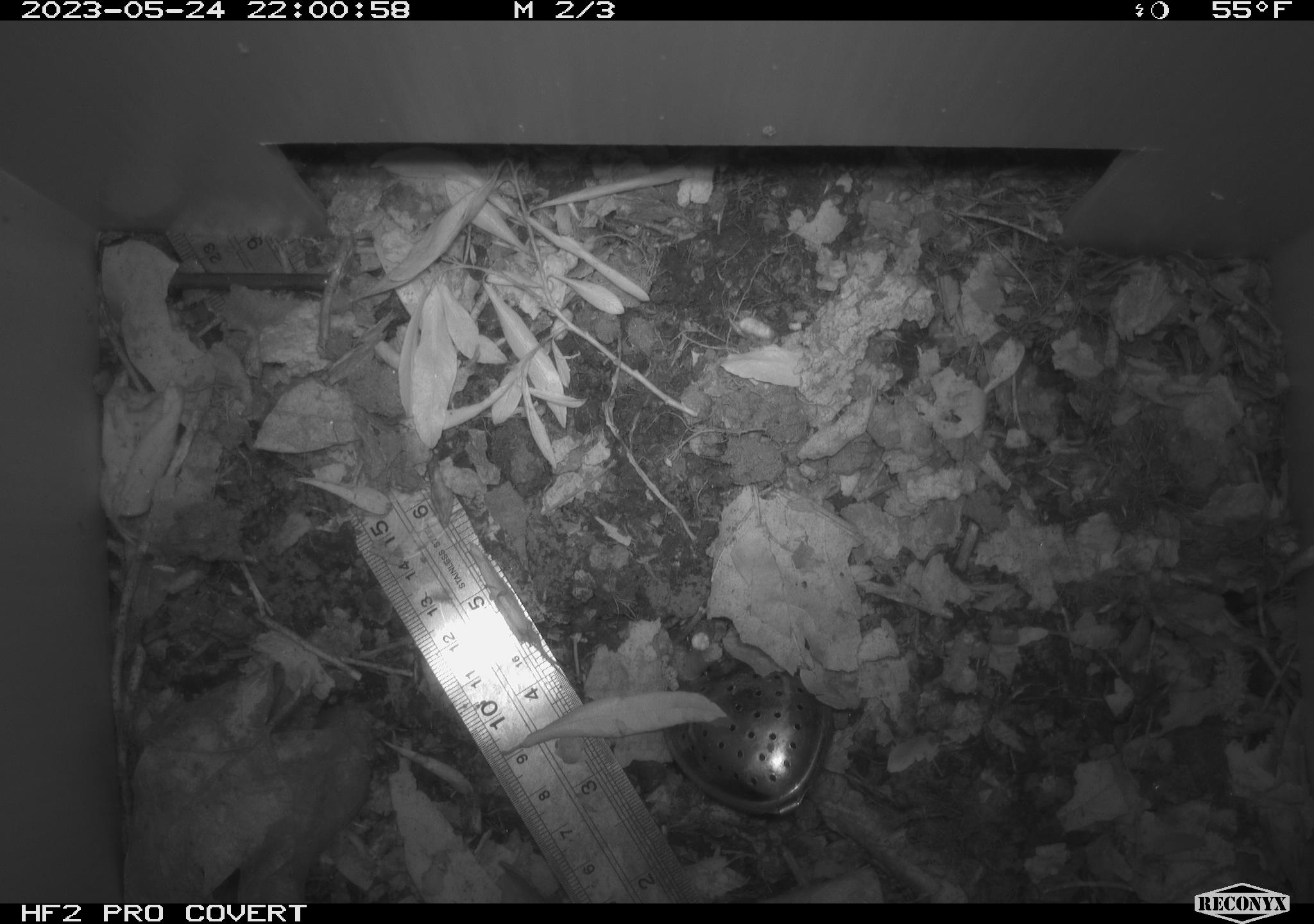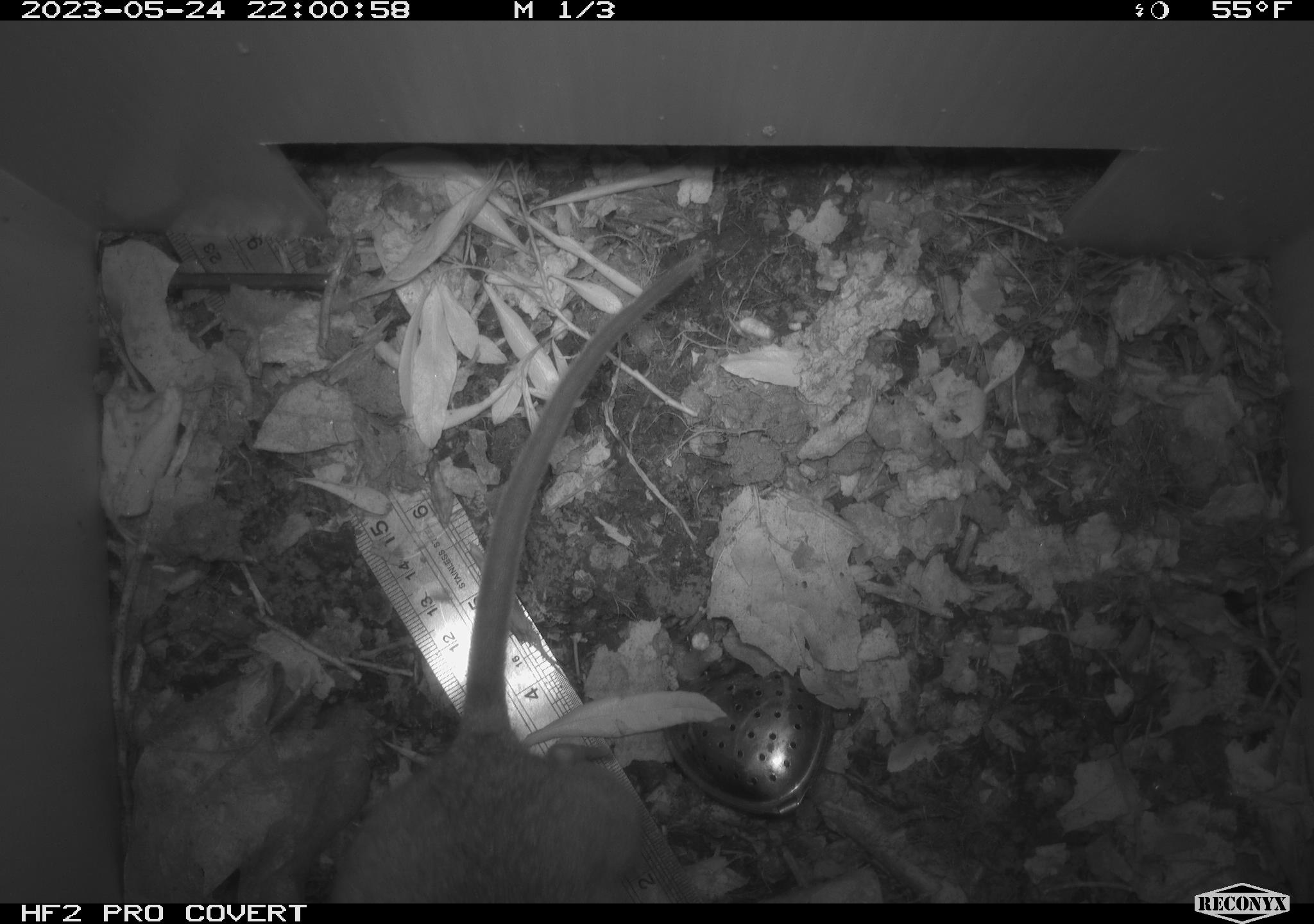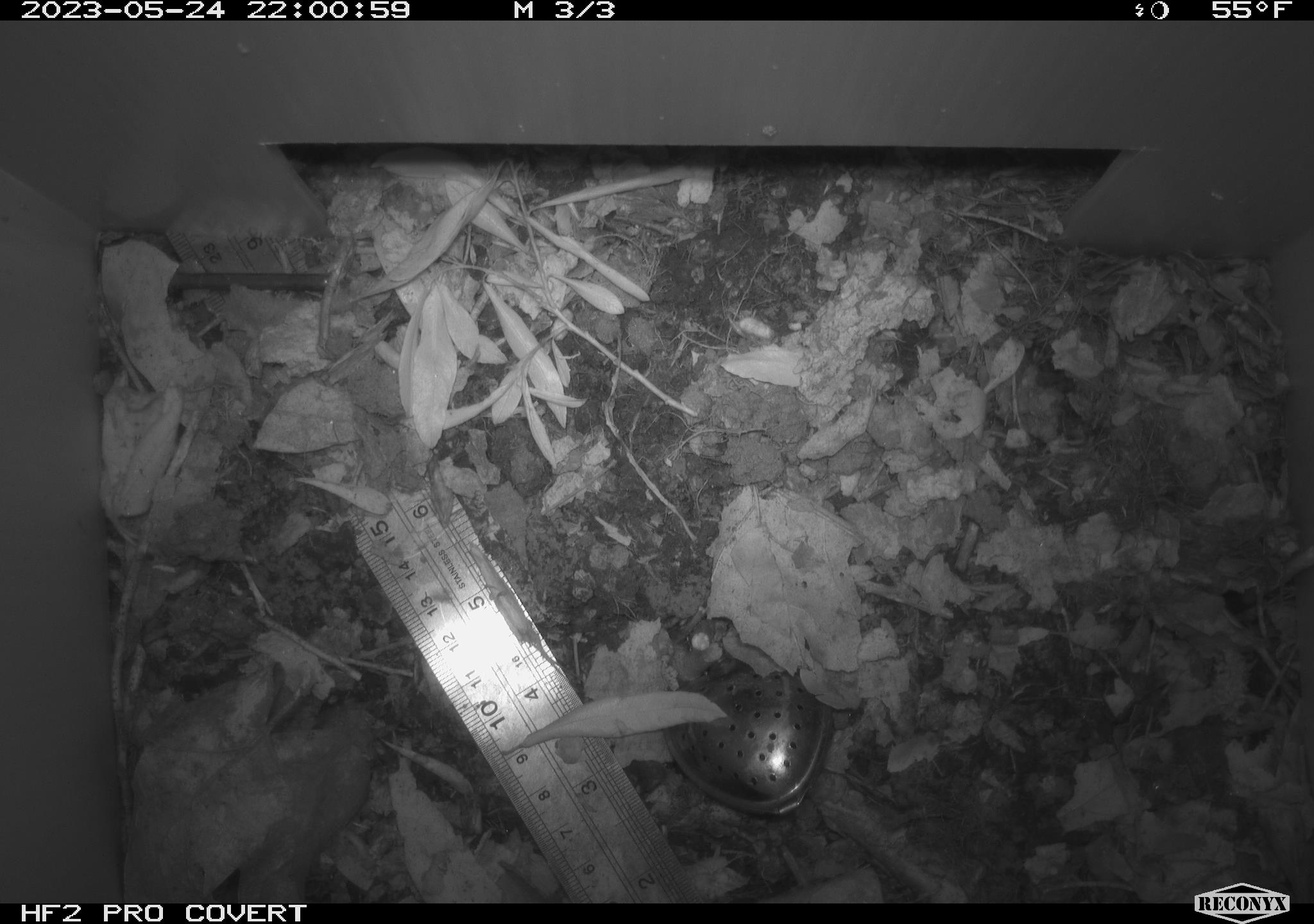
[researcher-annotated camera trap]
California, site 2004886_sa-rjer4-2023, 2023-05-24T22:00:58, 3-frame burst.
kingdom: Animalia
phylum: Chordata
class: Mammalia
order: Rodentia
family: Cricetidae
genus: Neotoma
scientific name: Neotoma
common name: pack rat or woodrat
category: neotoma species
Neotoma species (pack rat or woodrat) (Neotoma).